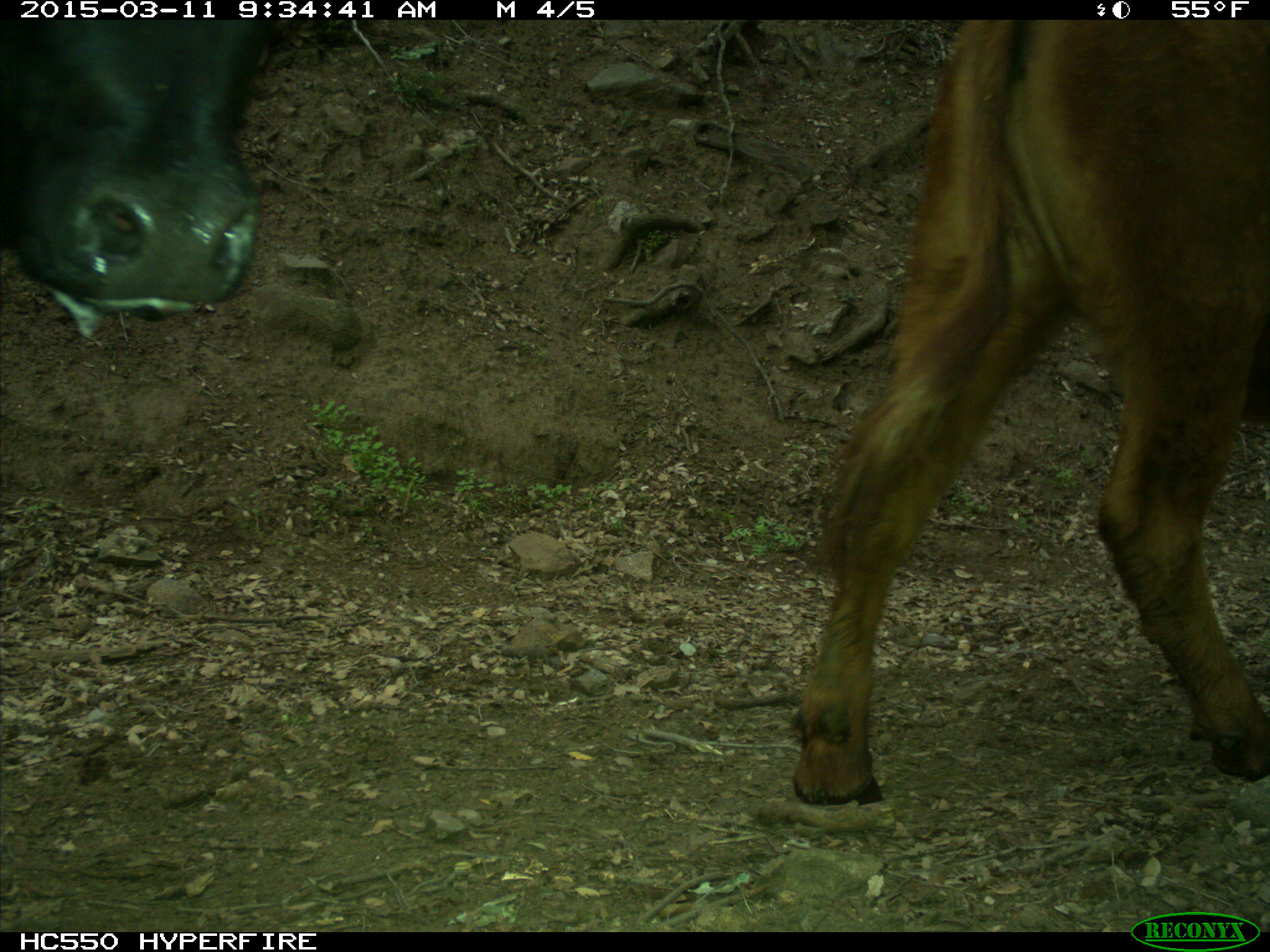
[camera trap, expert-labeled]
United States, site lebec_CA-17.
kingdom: Animalia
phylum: Chordata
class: Mammalia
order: Artiodactyla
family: Bovidae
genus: Bos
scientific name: Bos taurus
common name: domestic cow